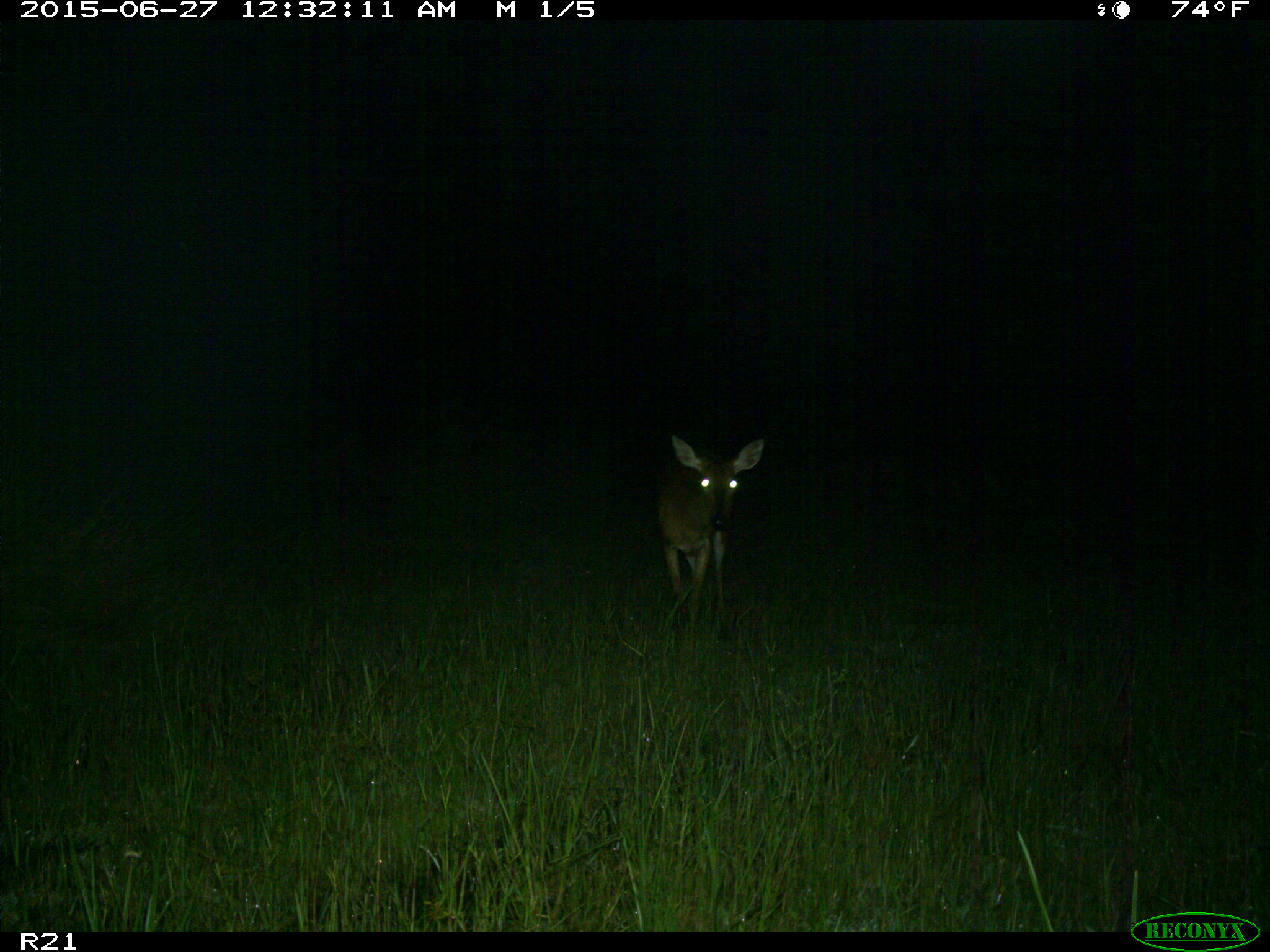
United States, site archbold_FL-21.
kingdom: Animalia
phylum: Chordata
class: Mammalia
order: Artiodactyla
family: Cervidae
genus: Odocoileus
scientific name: Odocoileus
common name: deer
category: unidentified deer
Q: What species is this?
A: Unidentified deer (deer) (Odocoileus).